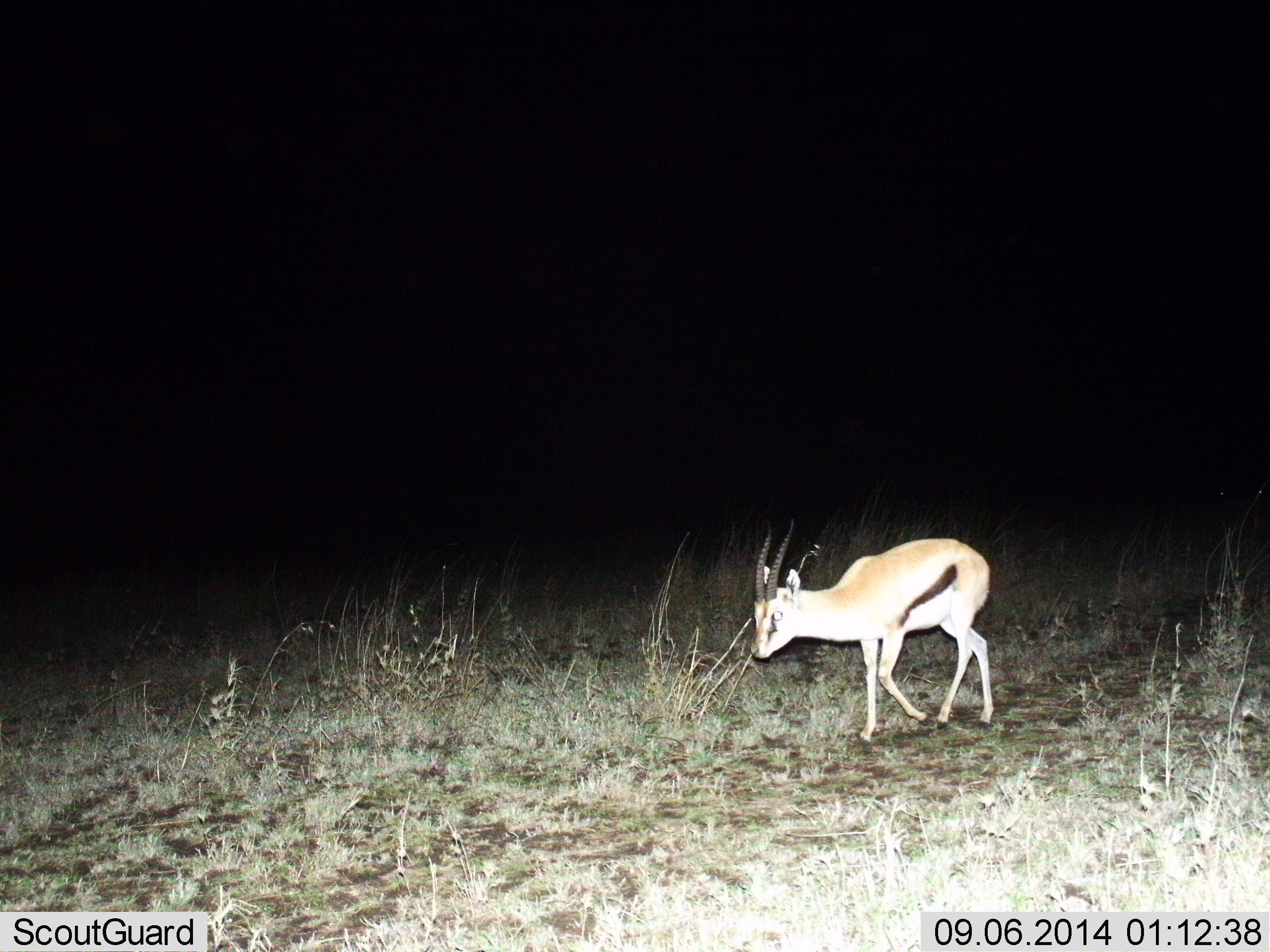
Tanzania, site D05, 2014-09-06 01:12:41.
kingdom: Animalia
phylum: Chordata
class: Mammalia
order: Artiodactyla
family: Bovidae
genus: Eudorcas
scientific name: Eudorcas thomsonii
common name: thomson's gazelle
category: gazellethomsons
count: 1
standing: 0%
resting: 0%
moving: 80%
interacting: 0%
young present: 0%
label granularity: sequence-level